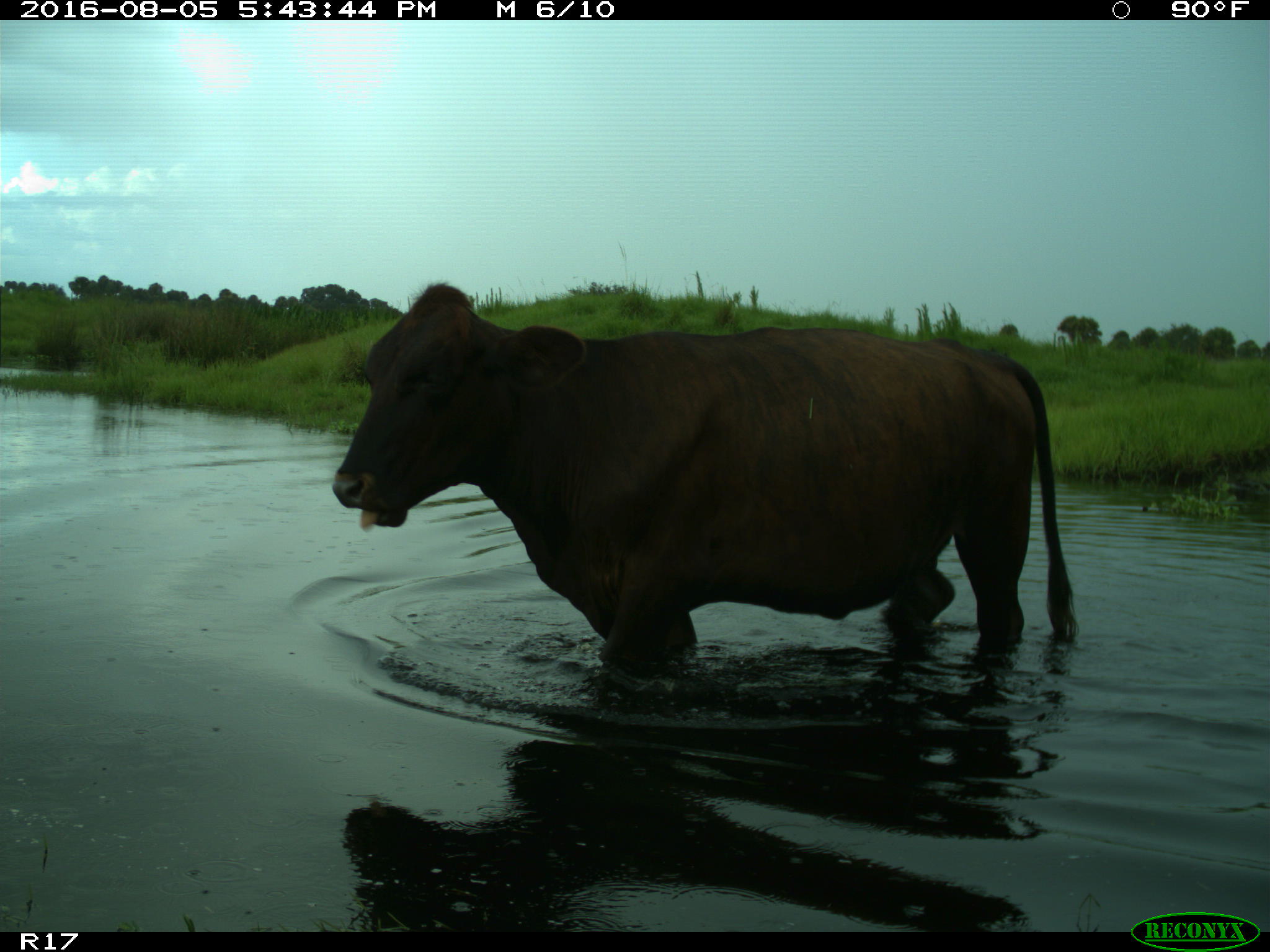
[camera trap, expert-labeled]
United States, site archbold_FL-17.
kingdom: Animalia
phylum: Chordata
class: Mammalia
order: Artiodactyla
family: Bovidae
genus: Bos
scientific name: Bos taurus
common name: domestic cow